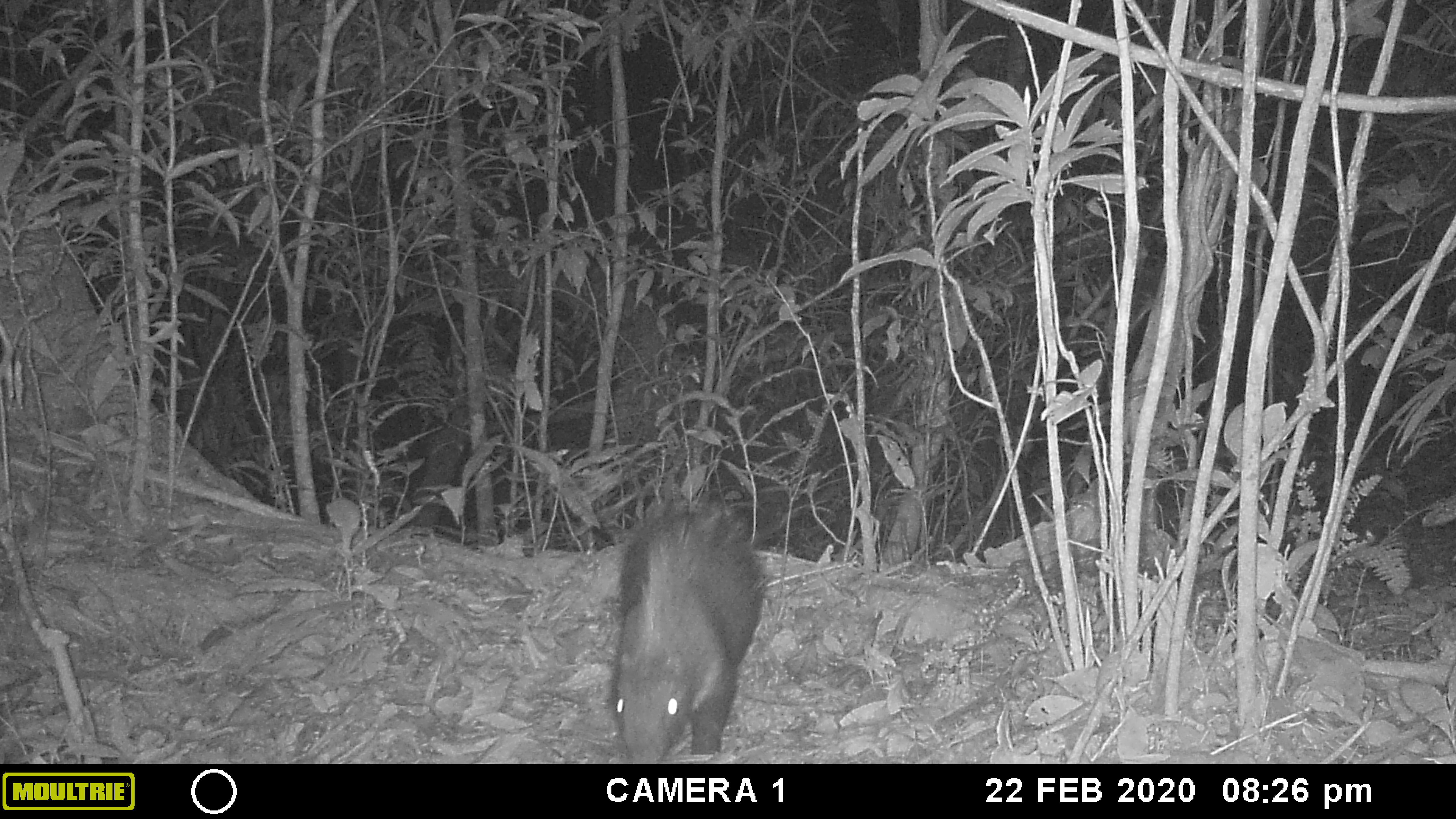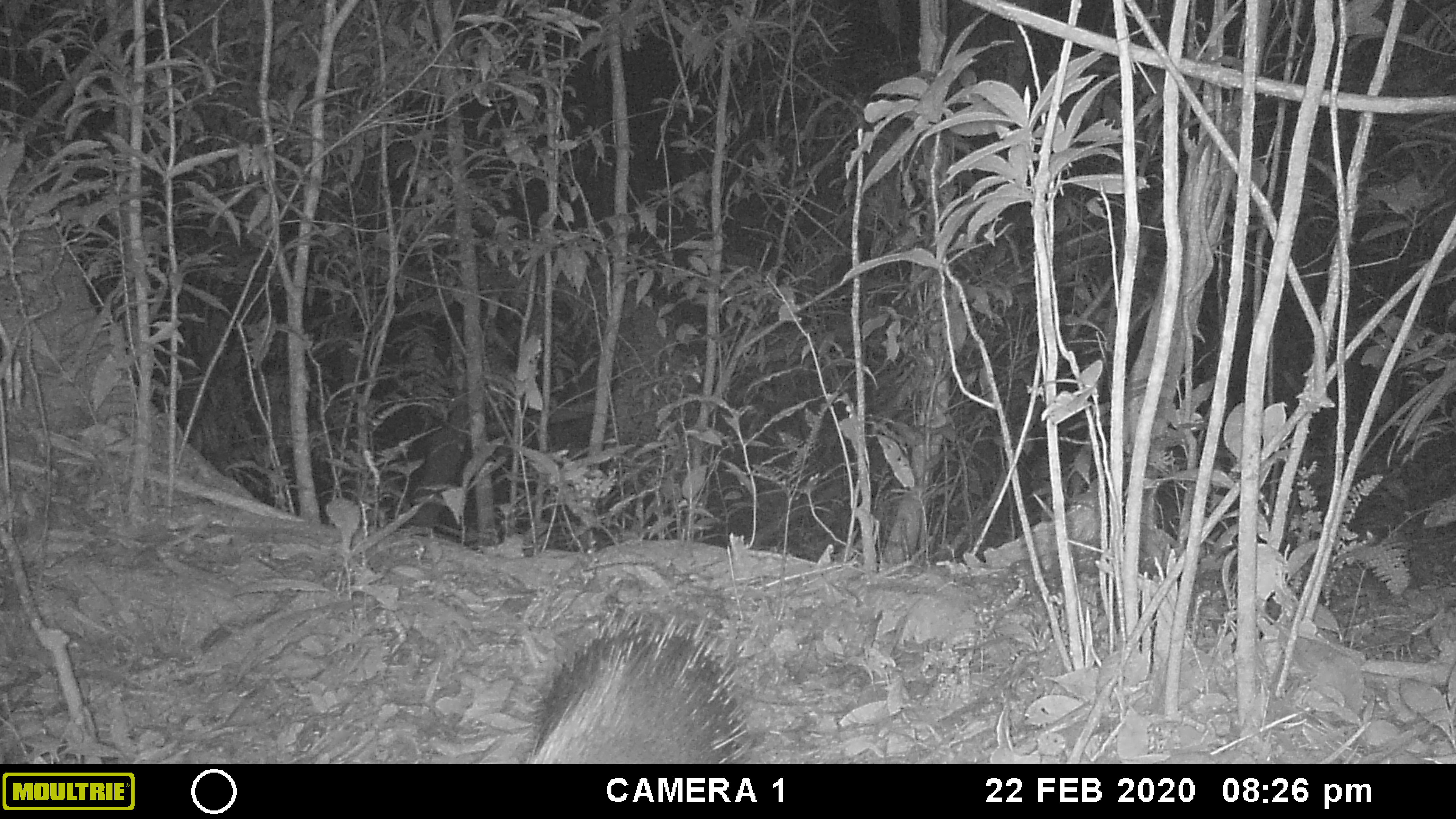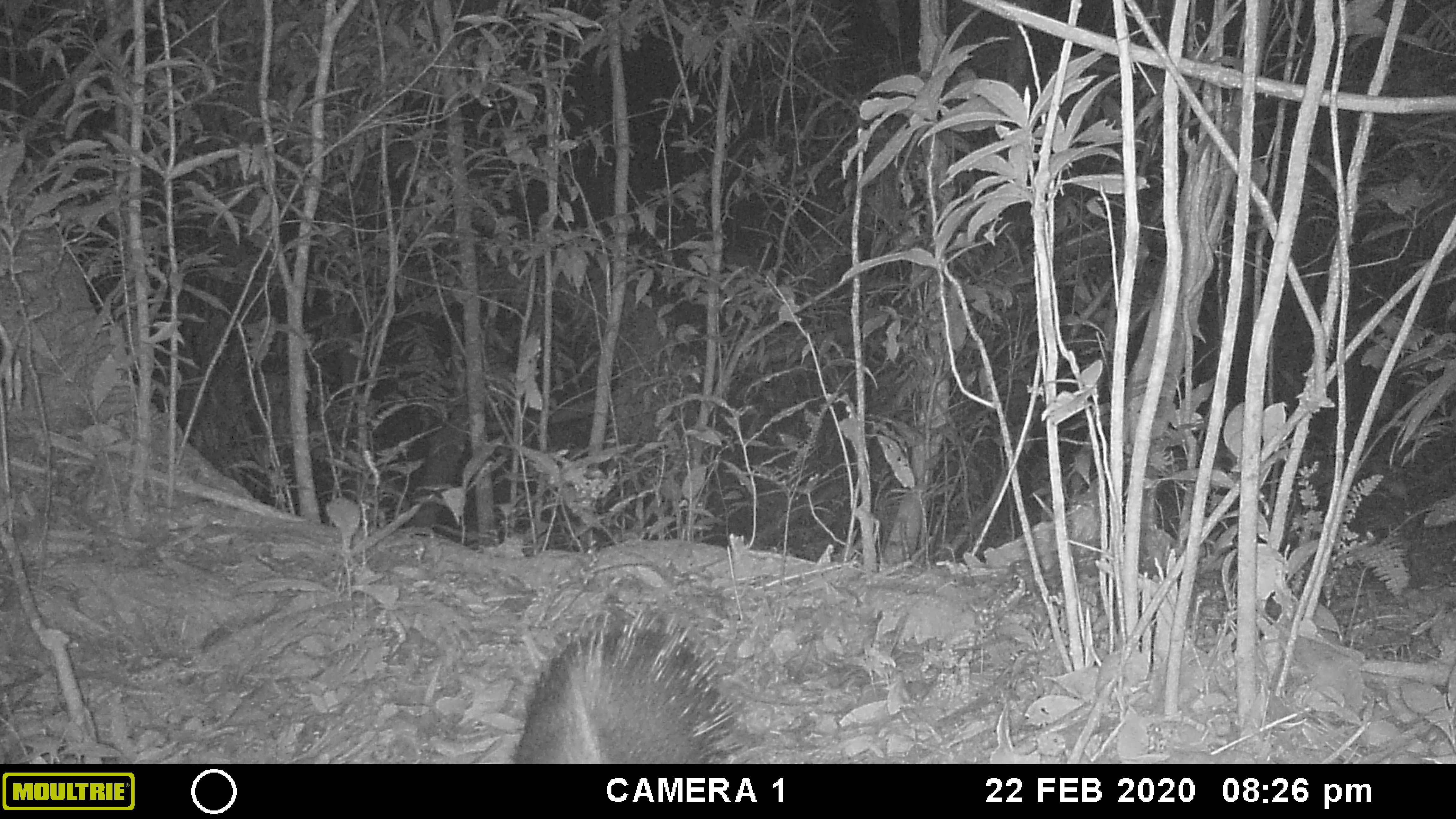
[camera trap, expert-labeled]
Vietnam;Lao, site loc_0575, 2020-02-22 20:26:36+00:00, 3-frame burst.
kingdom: Animalia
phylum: Chordata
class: Mammalia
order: Rodentia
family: Hystricidae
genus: Hystrix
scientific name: Hystrix brachyura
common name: malayan porcupine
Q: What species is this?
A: Malayan porcupine (Hystrix brachyura).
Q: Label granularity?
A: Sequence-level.